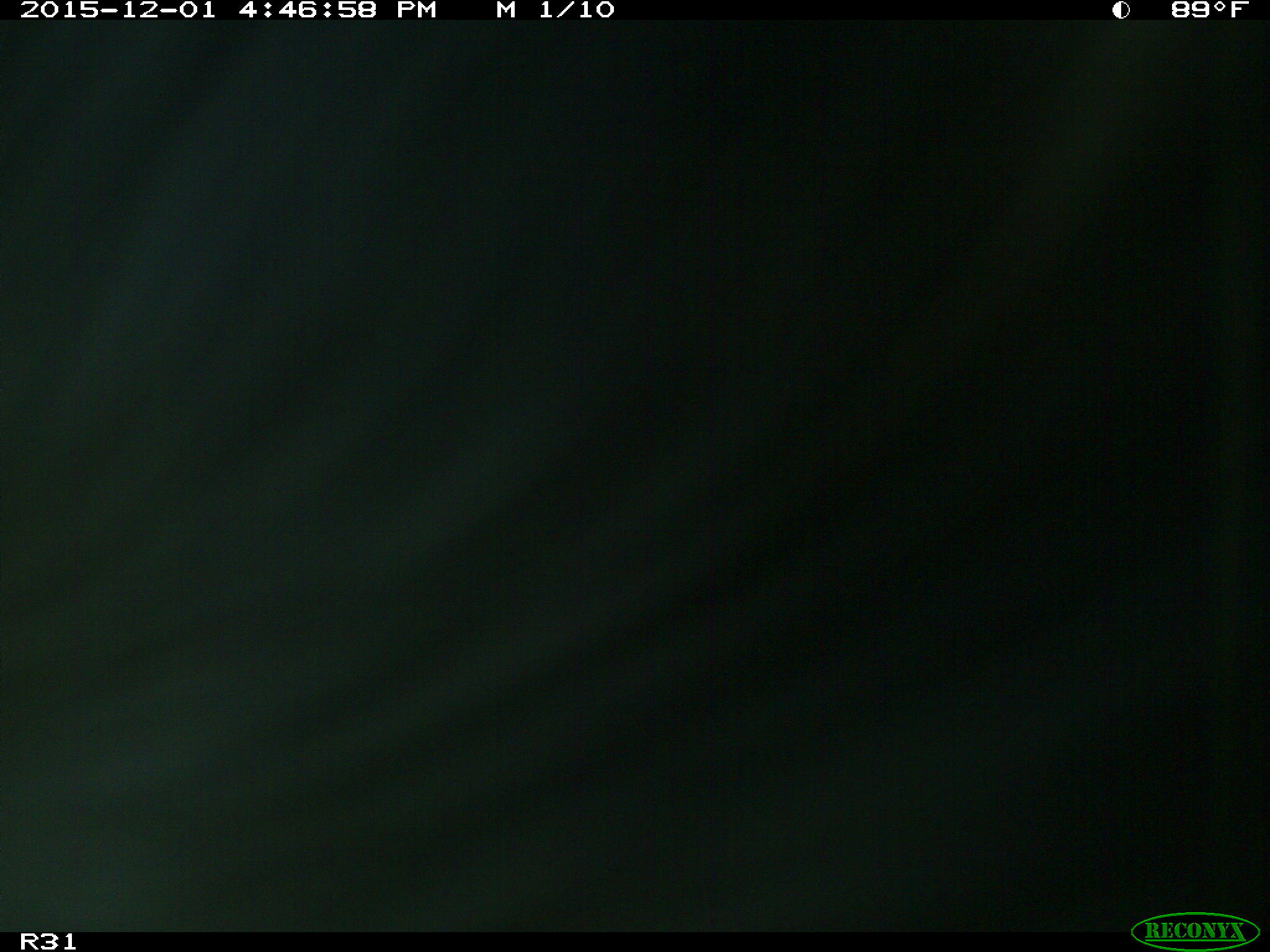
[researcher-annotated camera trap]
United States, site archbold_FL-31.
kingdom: Animalia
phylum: Chordata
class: Mammalia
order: Artiodactyla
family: Bovidae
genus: Bos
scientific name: Bos taurus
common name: domestic cow